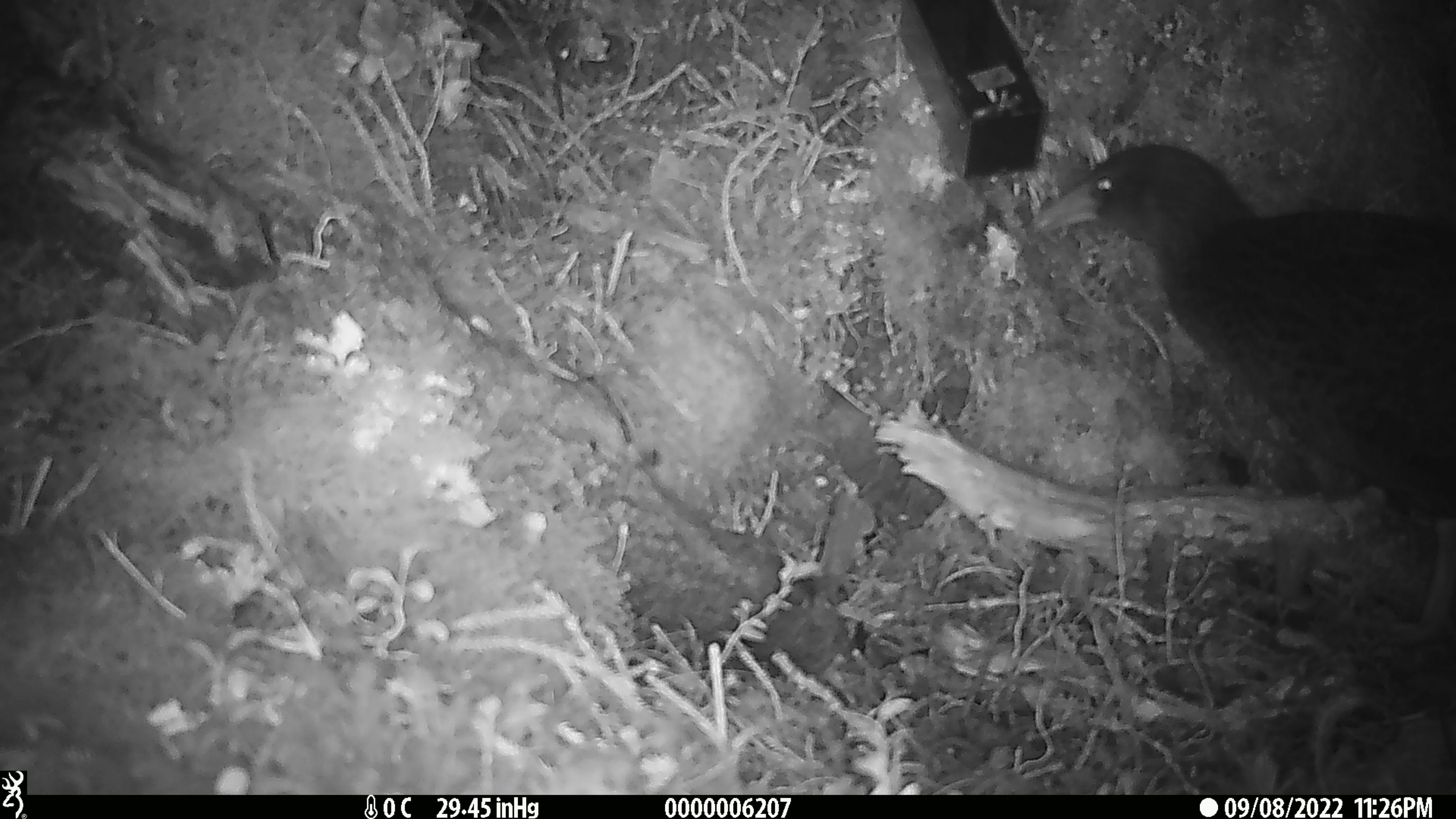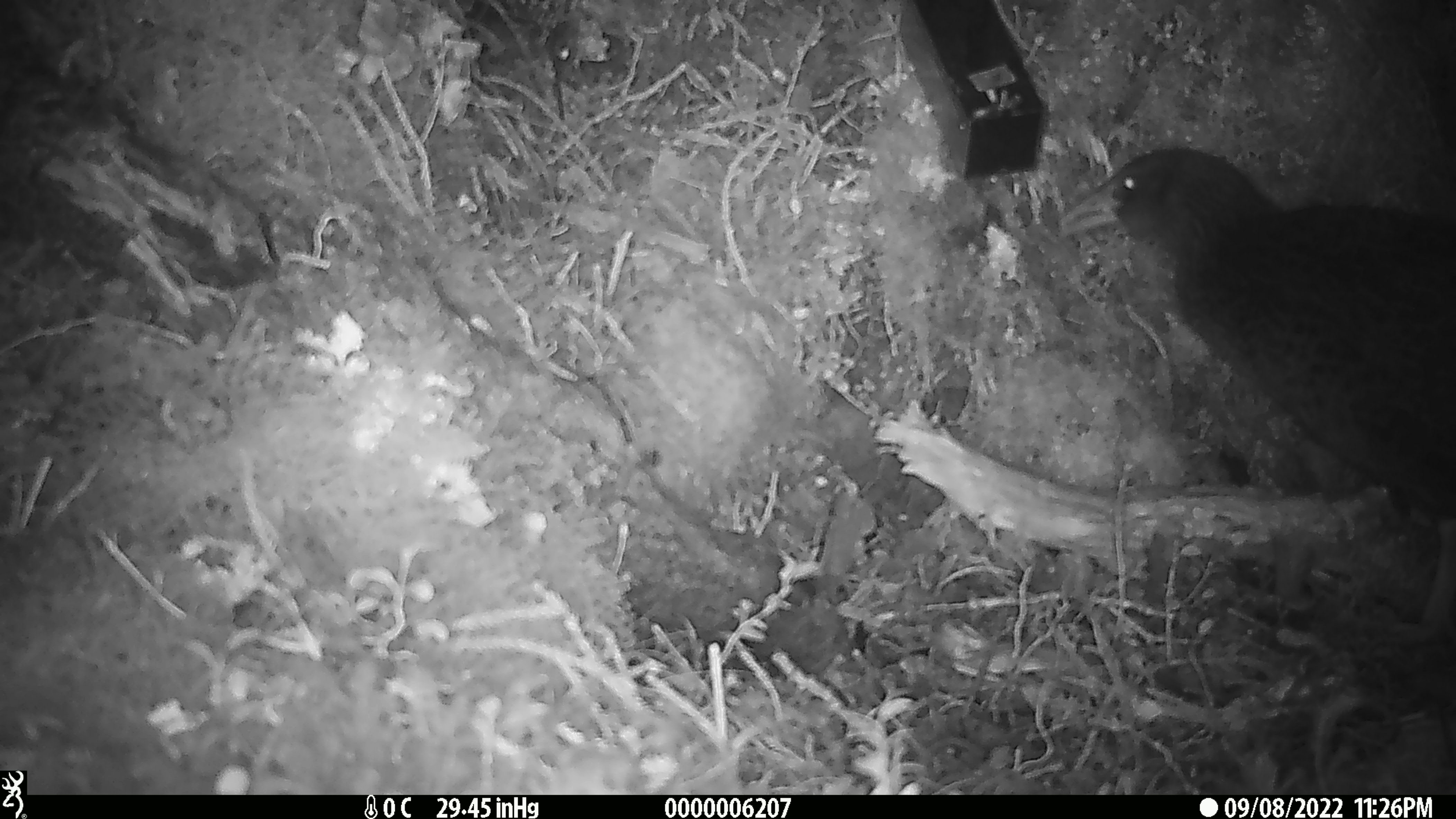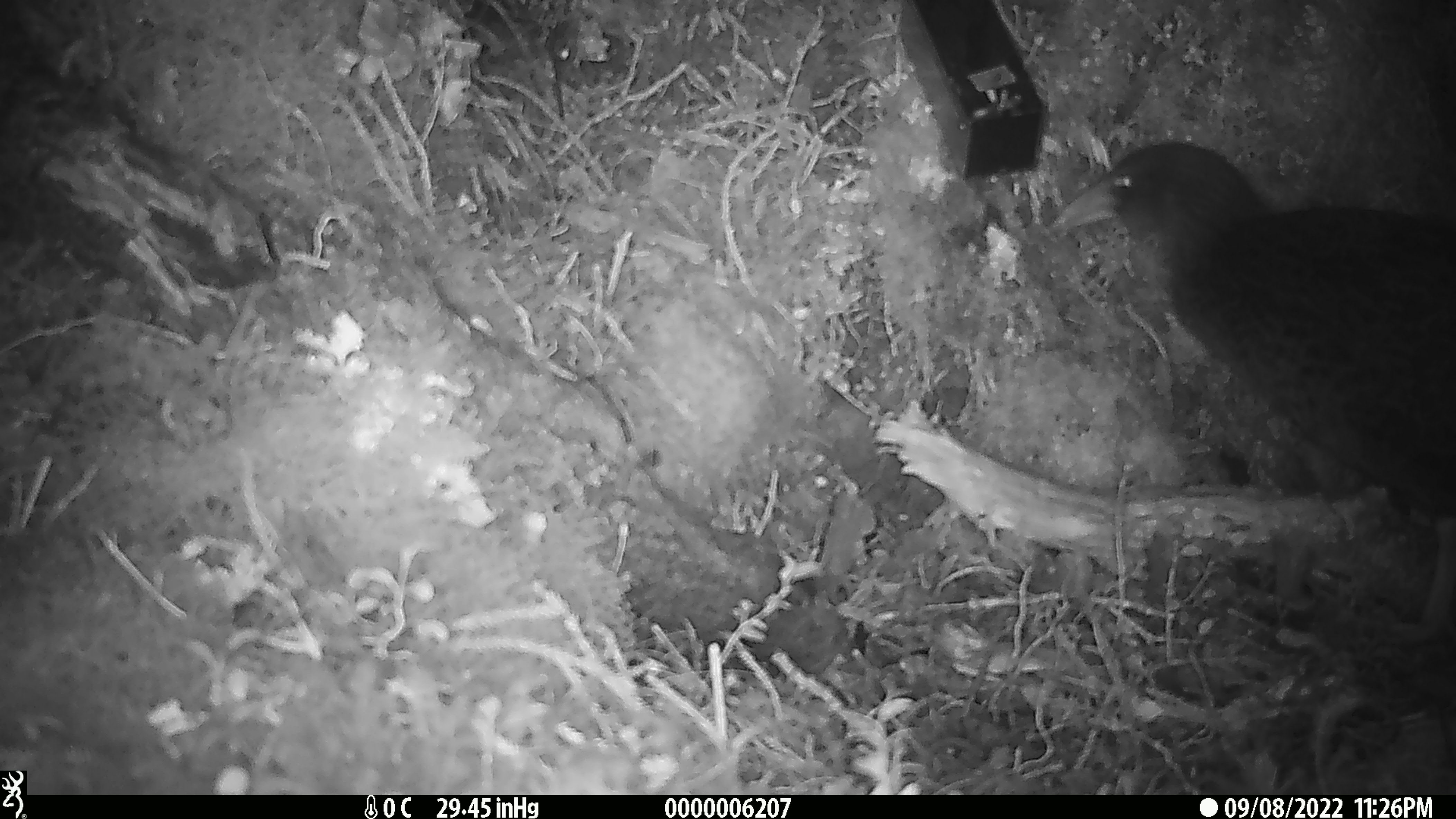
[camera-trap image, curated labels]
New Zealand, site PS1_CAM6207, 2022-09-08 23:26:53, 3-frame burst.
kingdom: Animalia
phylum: Chordata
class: Aves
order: Gruiformes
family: Rallidae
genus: Gallirallus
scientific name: Gallirallus australis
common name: weka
Weka (Gallirallus australis).